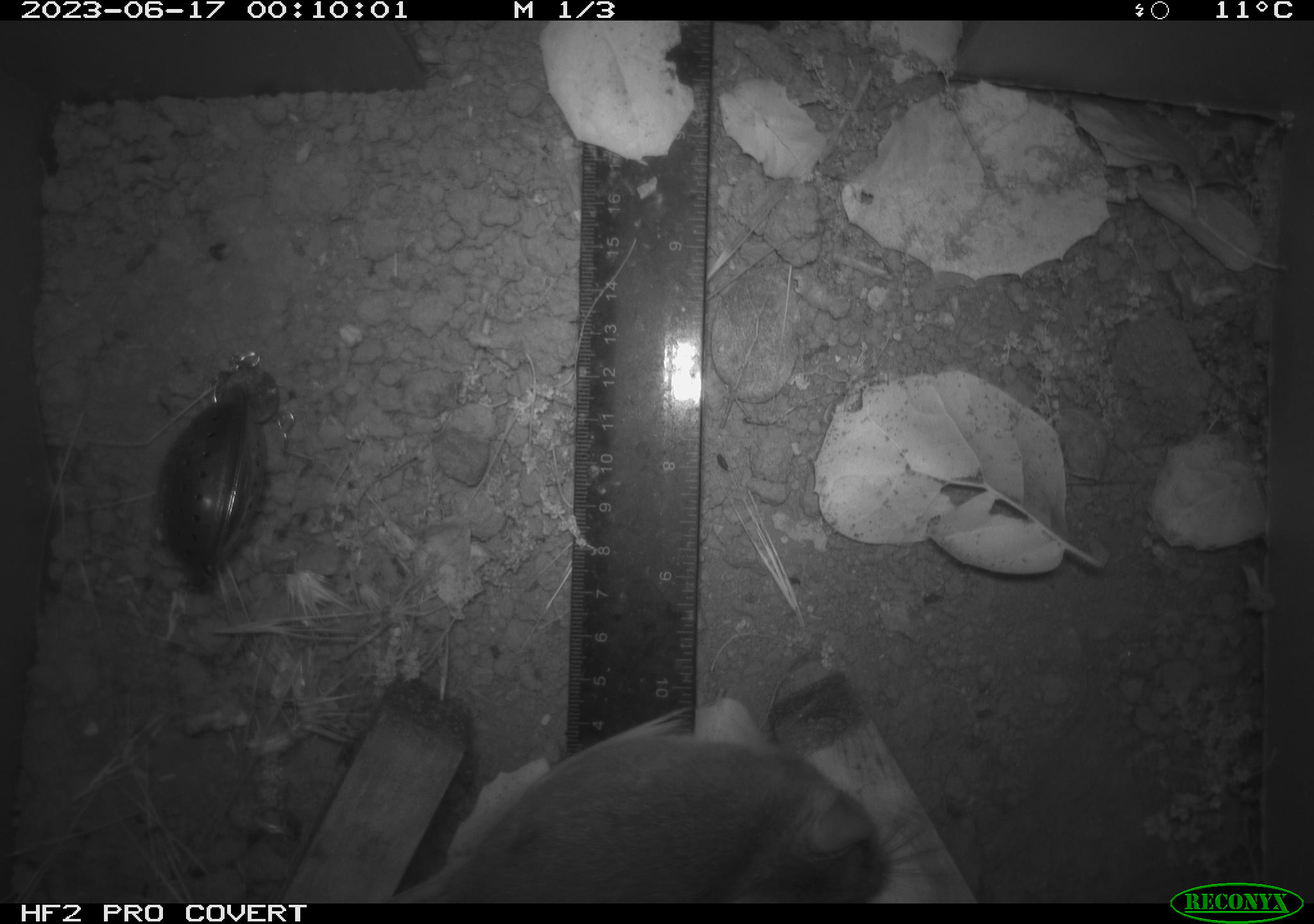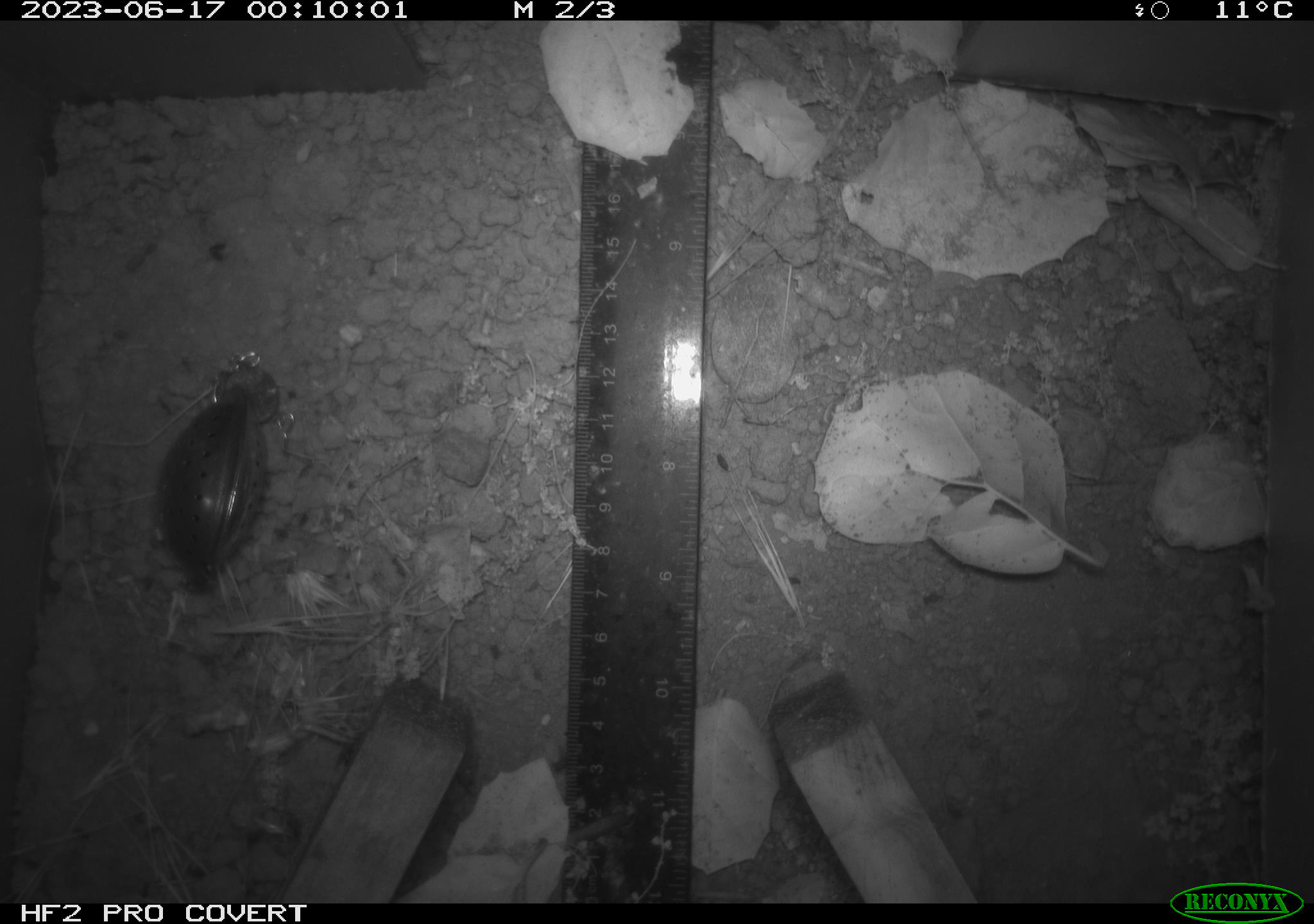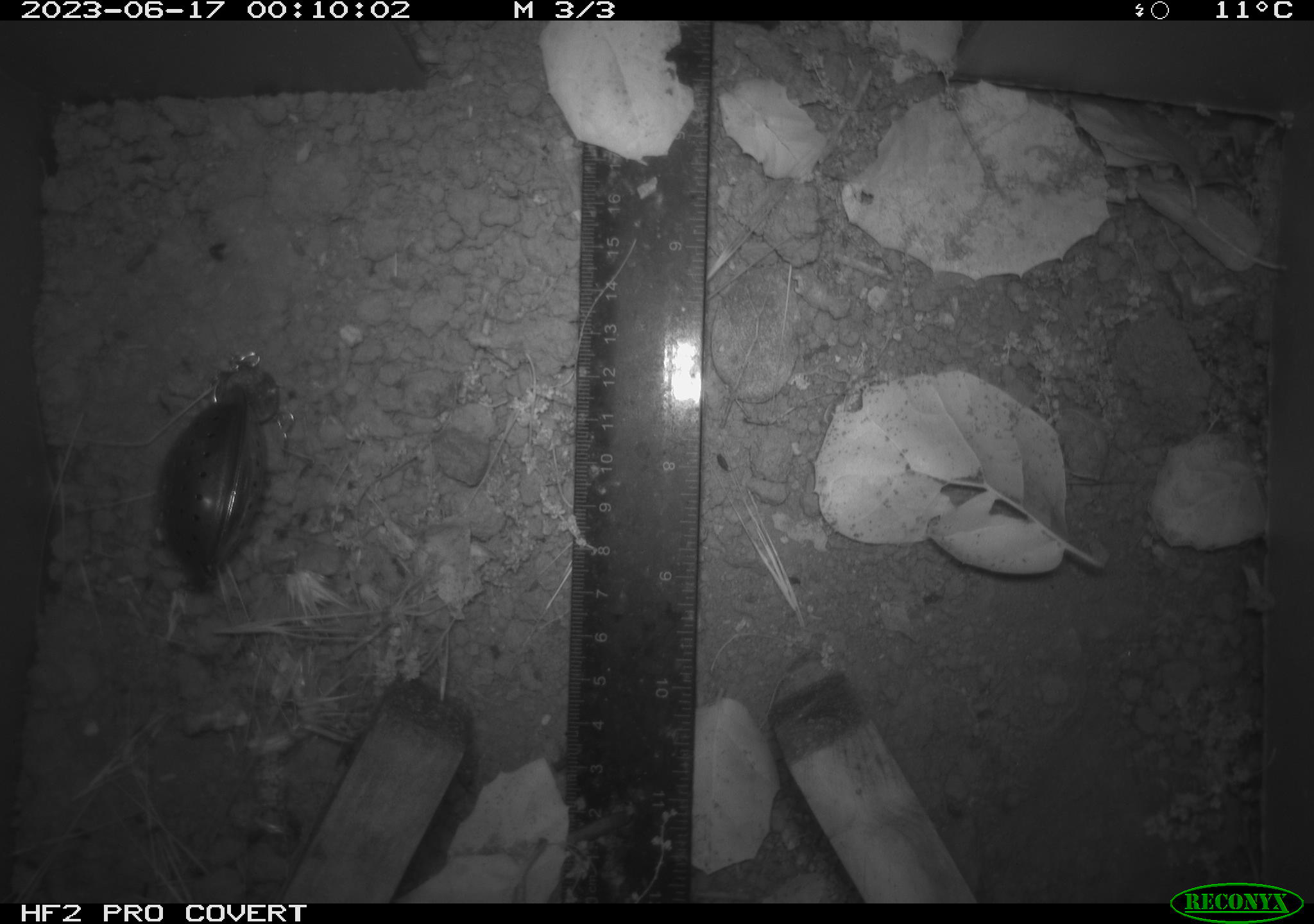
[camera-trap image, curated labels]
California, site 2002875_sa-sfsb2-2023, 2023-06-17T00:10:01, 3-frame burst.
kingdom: Animalia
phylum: Chordata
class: Mammalia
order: Rodentia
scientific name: Rodentia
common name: mouse species